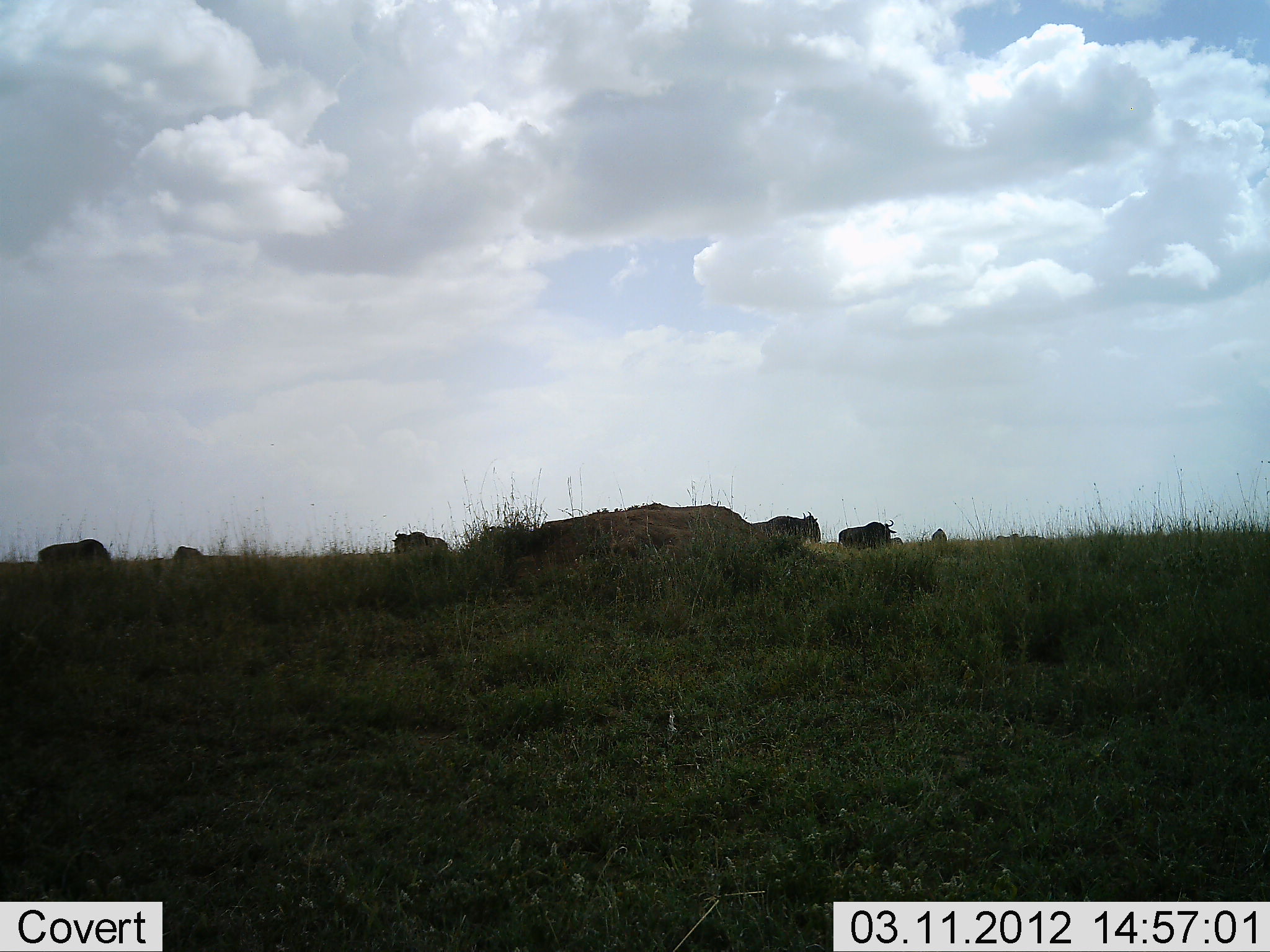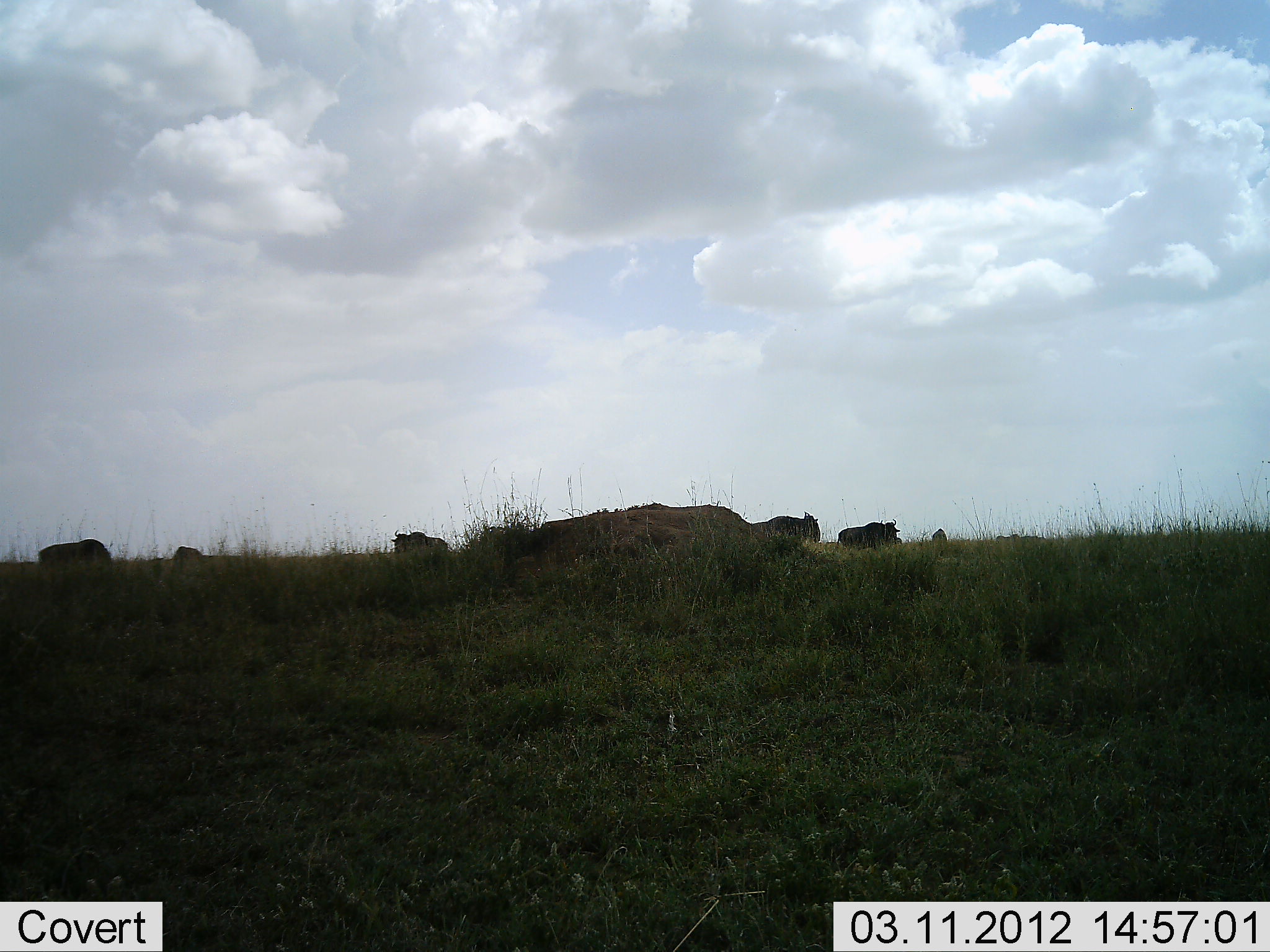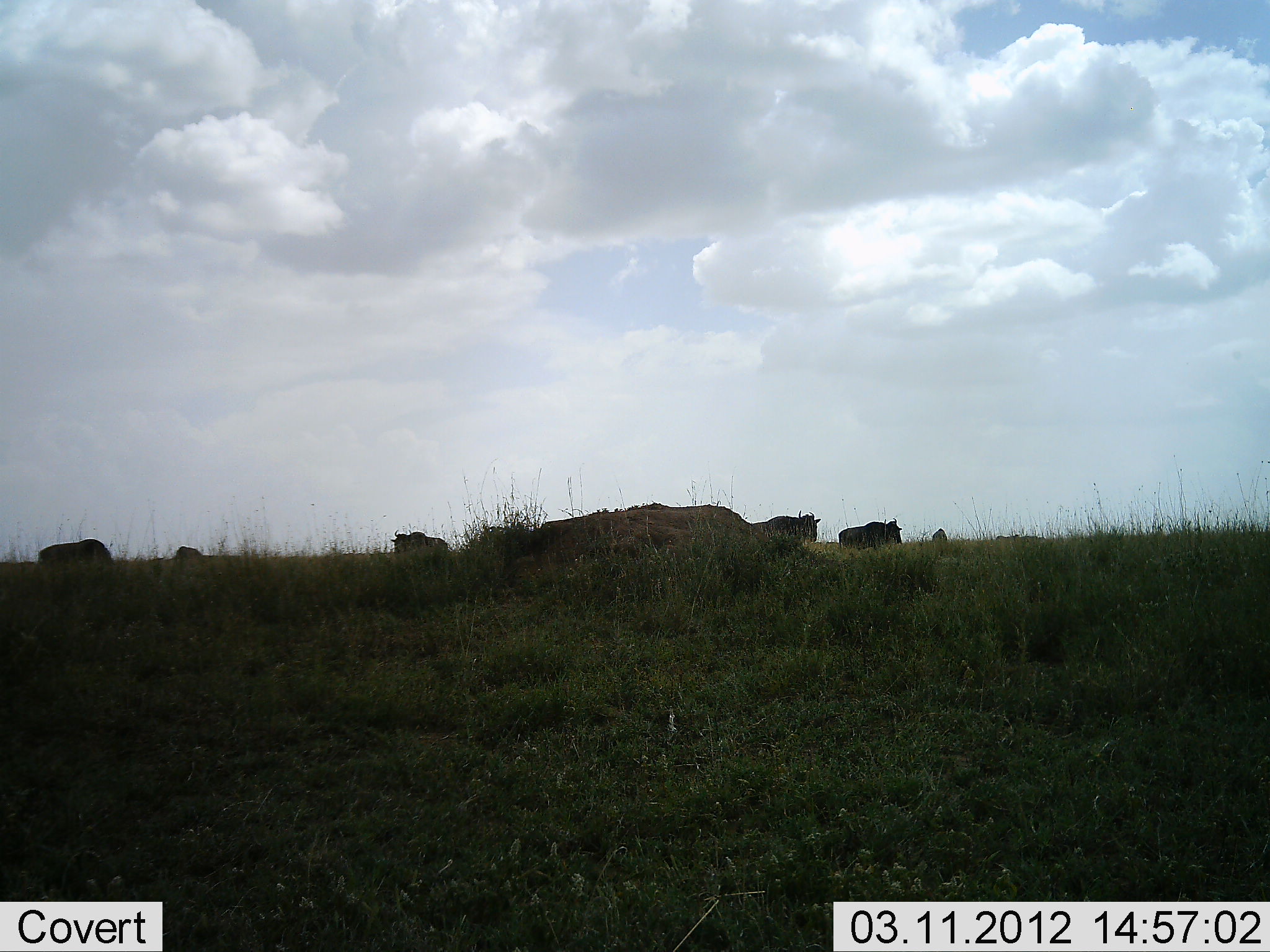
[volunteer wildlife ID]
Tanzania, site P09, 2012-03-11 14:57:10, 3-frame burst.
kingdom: Animalia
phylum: Chordata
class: Mammalia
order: Artiodactyla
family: Bovidae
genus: Connochaetes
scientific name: Connochaetes taurinus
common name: blue wildebeest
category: wildebeest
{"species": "wildebeest (blue wildebeest) (Connochaetes taurinus)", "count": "6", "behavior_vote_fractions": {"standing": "75%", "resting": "25%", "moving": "0%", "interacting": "0%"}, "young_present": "0%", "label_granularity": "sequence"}